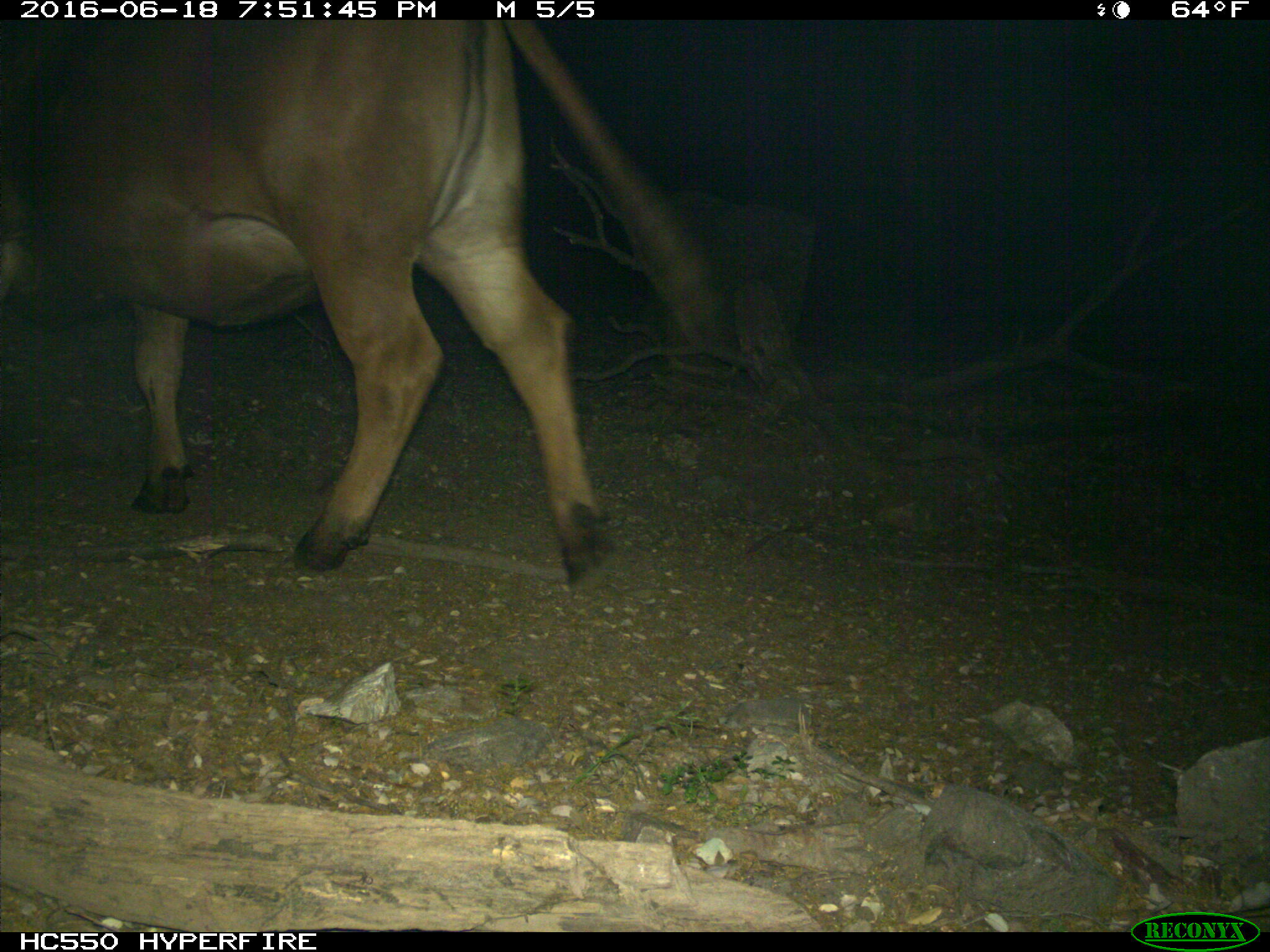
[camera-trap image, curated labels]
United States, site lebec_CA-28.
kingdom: Animalia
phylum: Chordata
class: Mammalia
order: Artiodactyla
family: Bovidae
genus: Bos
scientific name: Bos taurus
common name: domestic cow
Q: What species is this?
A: Bos taurus (domestic cow).